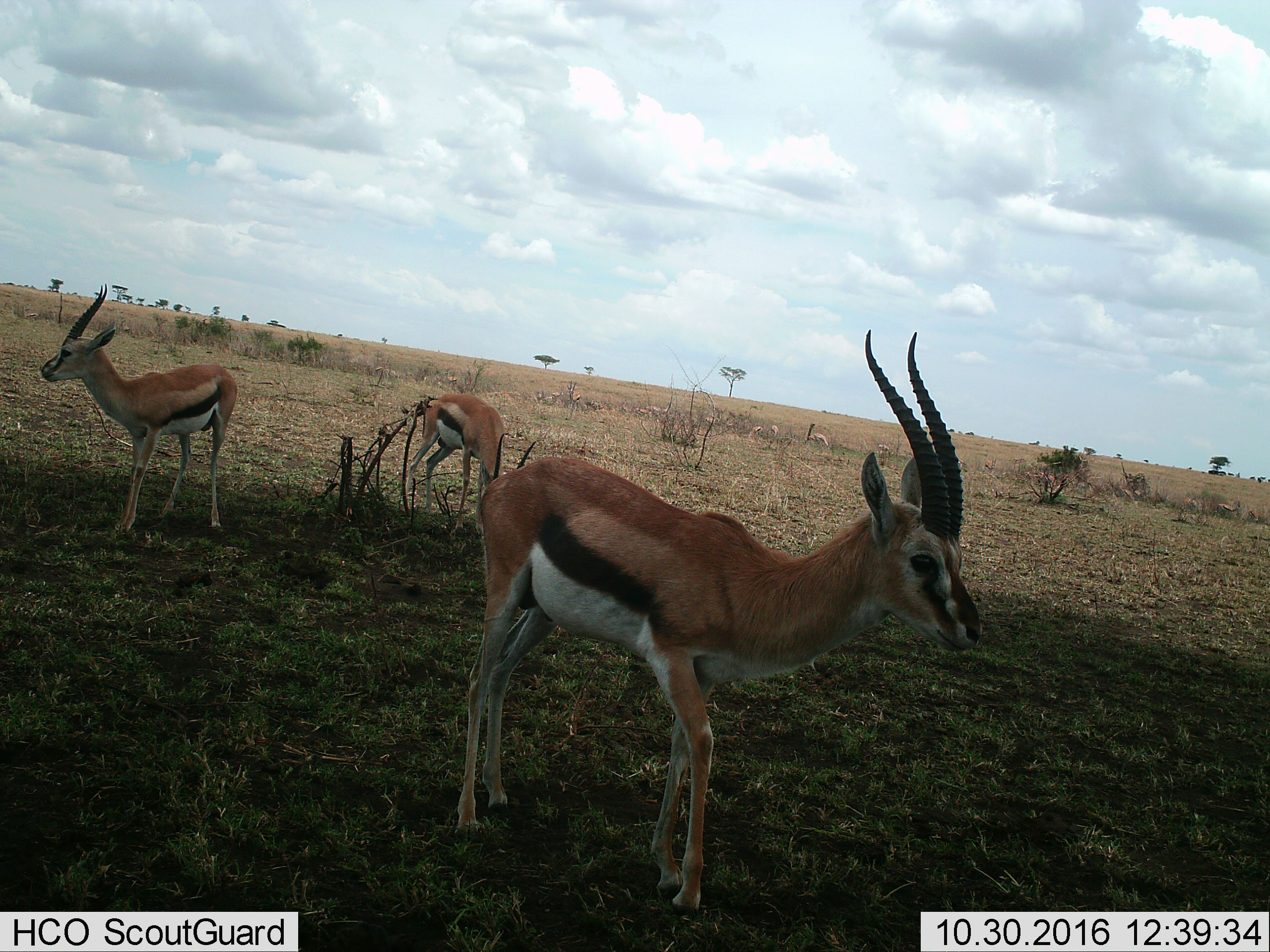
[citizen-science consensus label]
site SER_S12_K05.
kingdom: Animalia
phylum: Chordata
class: Mammalia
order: Artiodactyla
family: Bovidae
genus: Eudorcas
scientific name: Eudorcas thomsonii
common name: thomson's gazelle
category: gazellethomsons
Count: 4.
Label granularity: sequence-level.